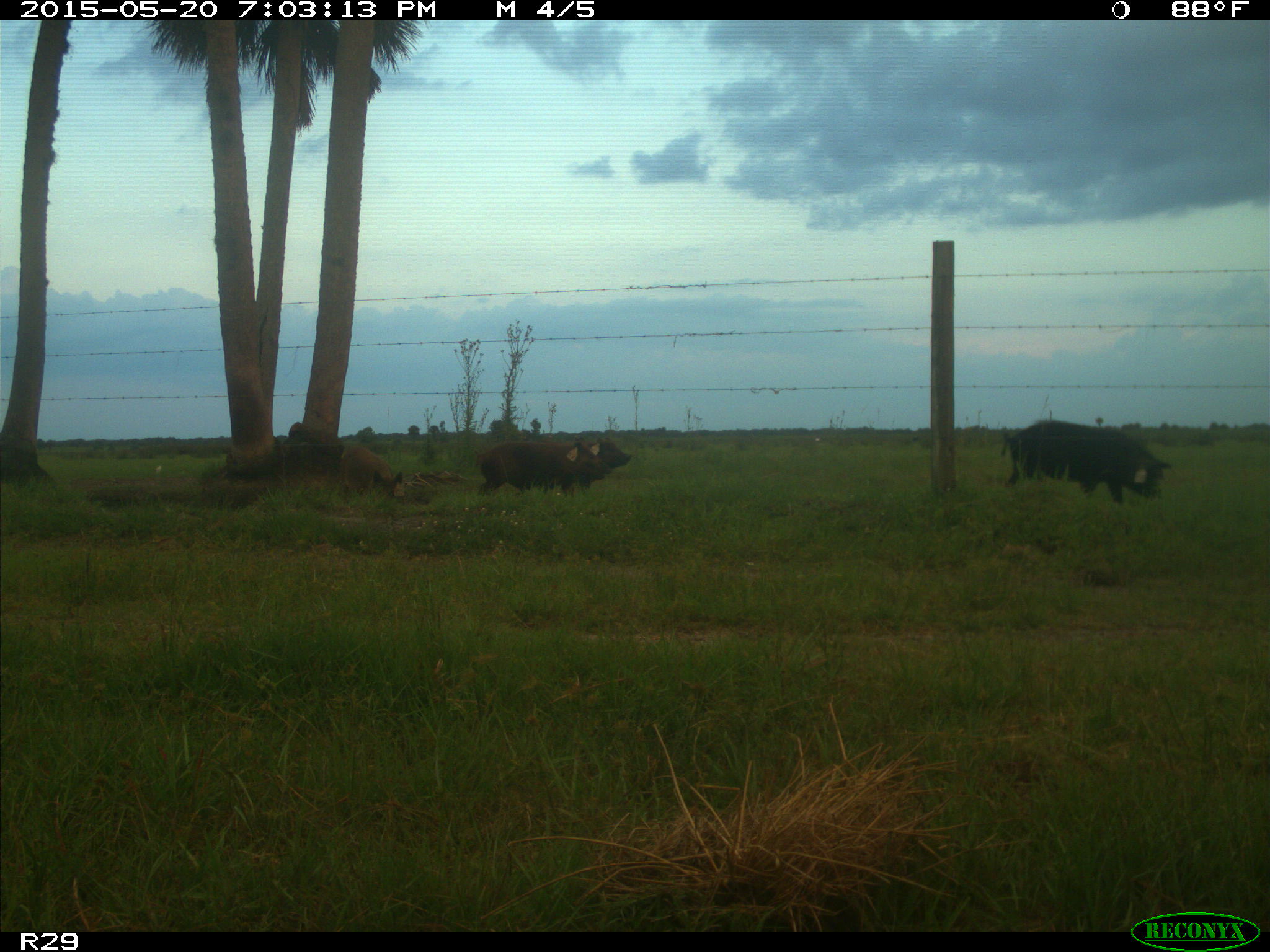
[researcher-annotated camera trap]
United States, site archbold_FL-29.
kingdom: Animalia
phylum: Chordata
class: Mammalia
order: Artiodactyla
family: Suidae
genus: Sus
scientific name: Sus scrofa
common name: wild boar